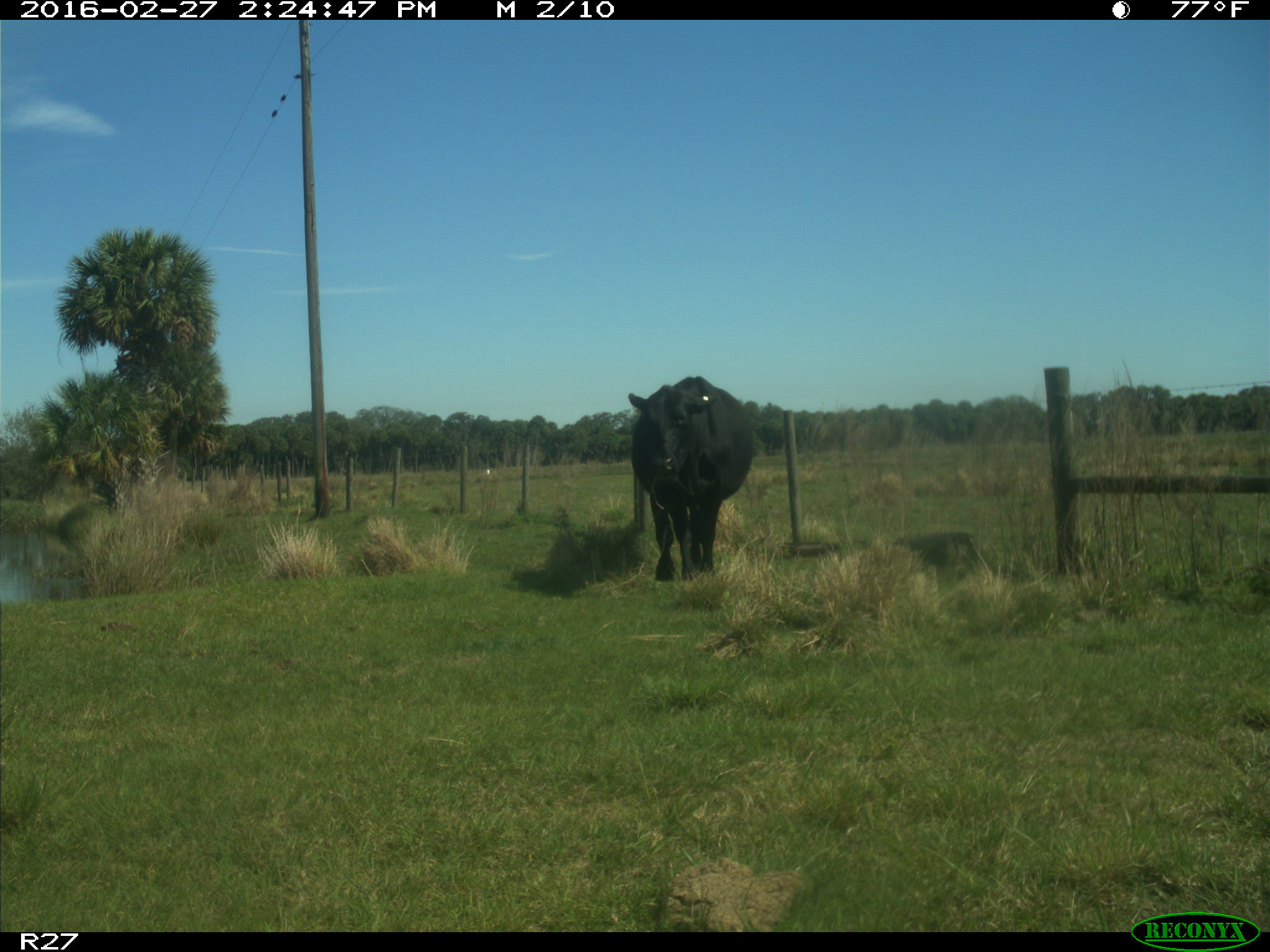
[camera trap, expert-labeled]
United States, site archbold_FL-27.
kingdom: Animalia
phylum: Chordata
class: Mammalia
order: Artiodactyla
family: Bovidae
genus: Bos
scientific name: Bos taurus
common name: domestic cow